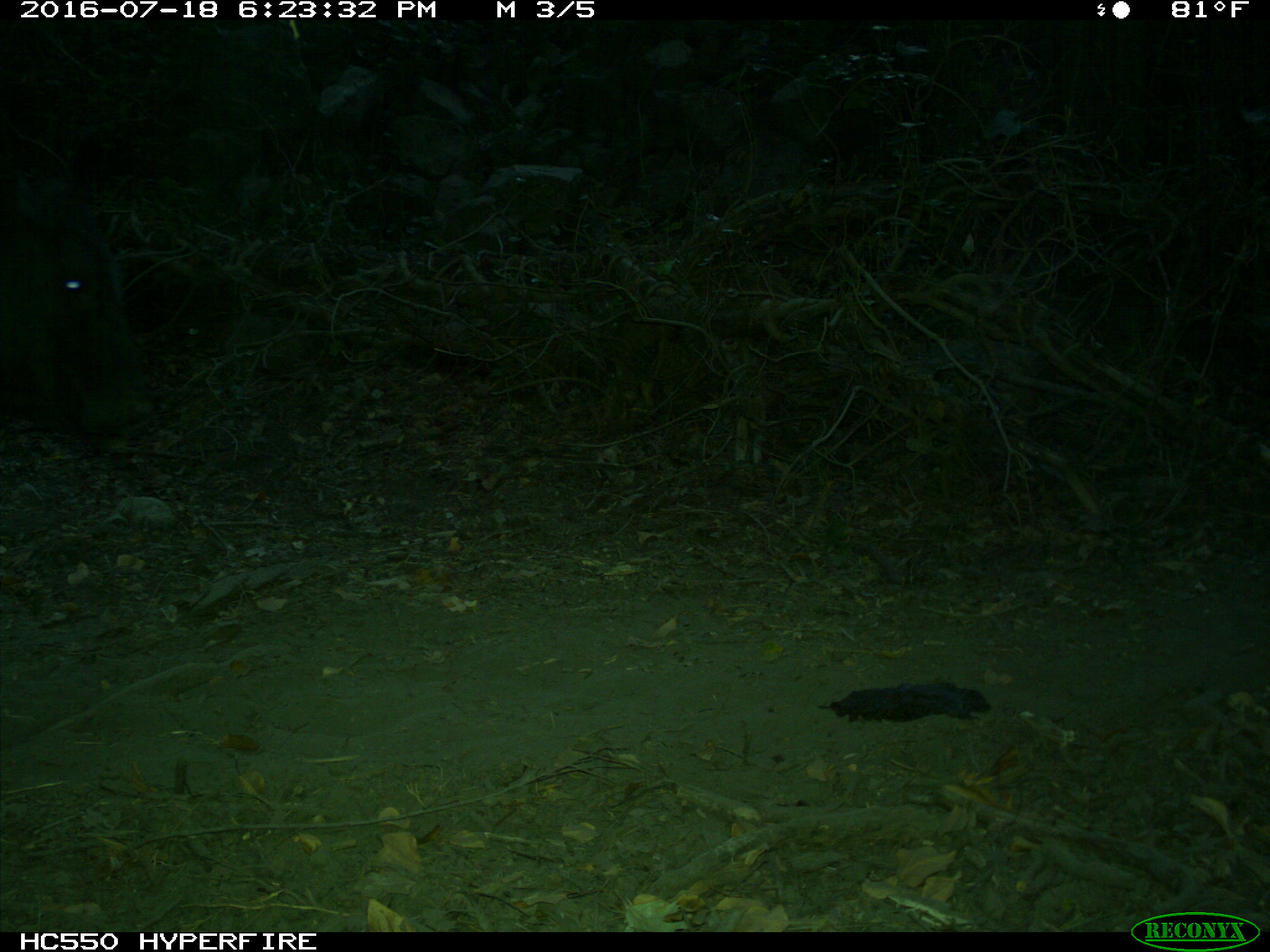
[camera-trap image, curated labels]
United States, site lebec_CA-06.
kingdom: Animalia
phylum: Chordata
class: Mammalia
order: Artiodactyla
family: Bovidae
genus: Bos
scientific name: Bos taurus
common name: domestic cow